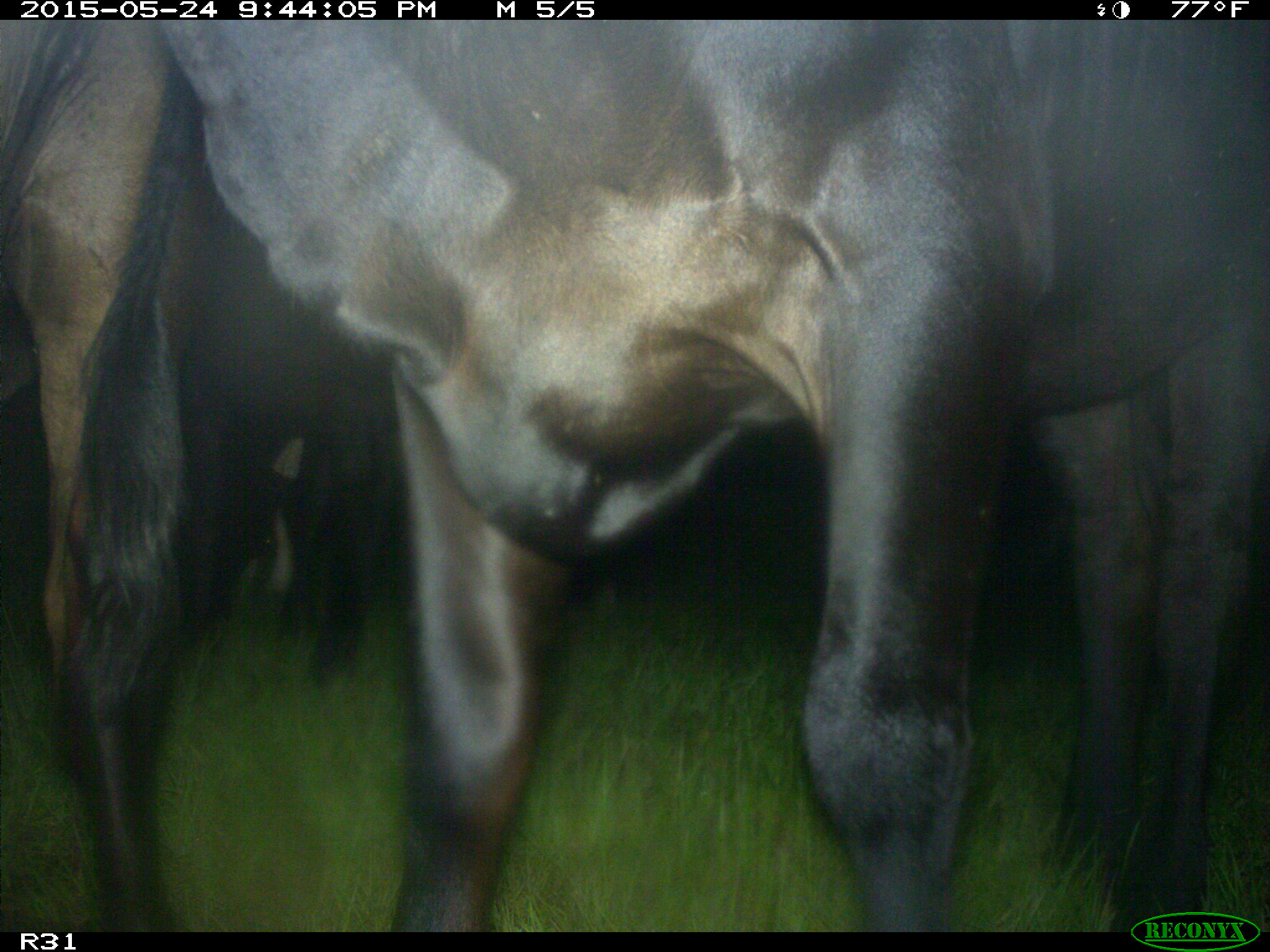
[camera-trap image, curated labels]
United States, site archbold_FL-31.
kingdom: Animalia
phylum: Chordata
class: Mammalia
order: Artiodactyla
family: Bovidae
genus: Bos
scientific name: Bos taurus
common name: domestic cow